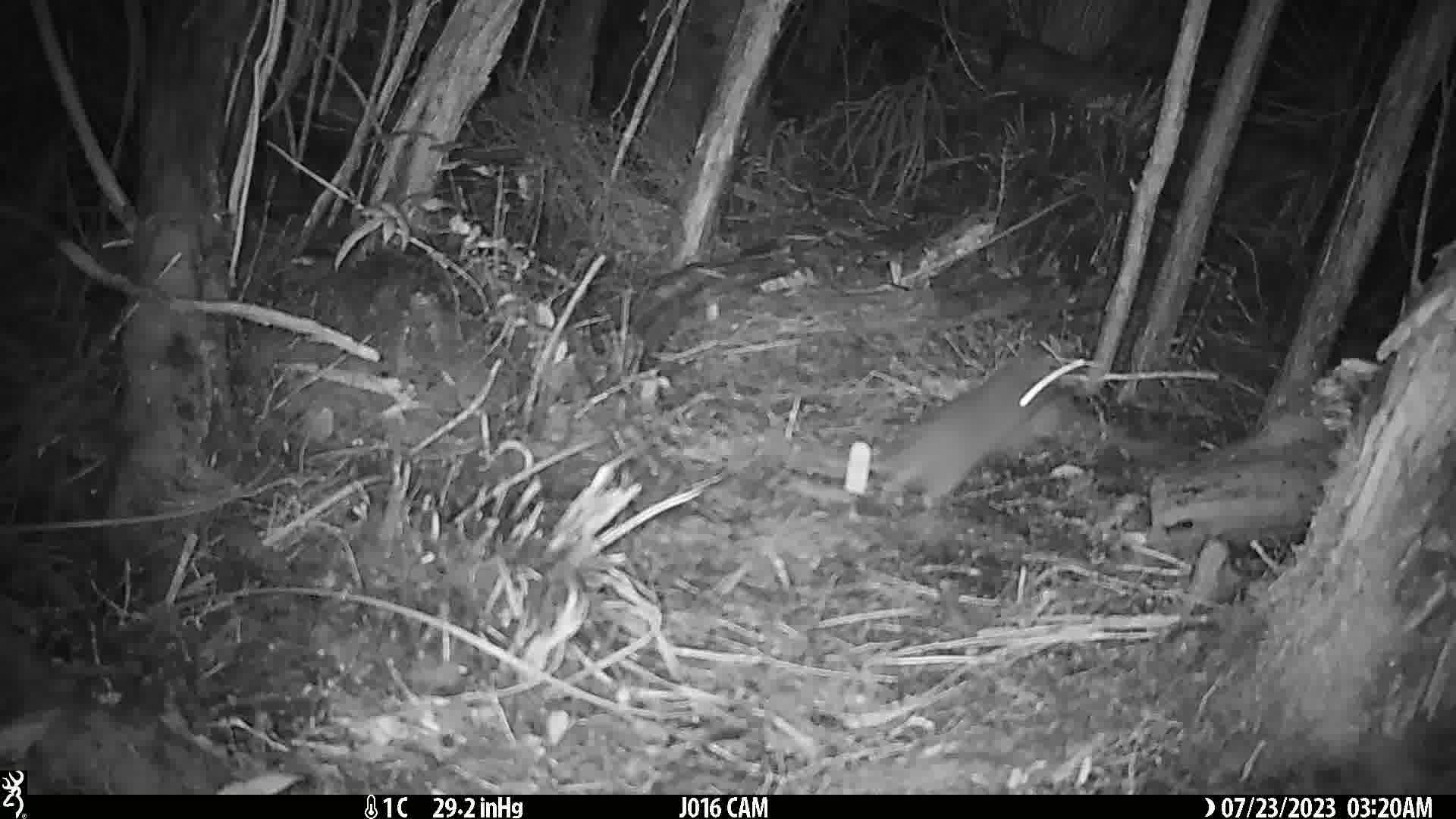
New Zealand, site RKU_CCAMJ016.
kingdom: Animalia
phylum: Chordata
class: Mammalia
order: Rodentia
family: Muridae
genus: Rattus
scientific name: Rattus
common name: rat